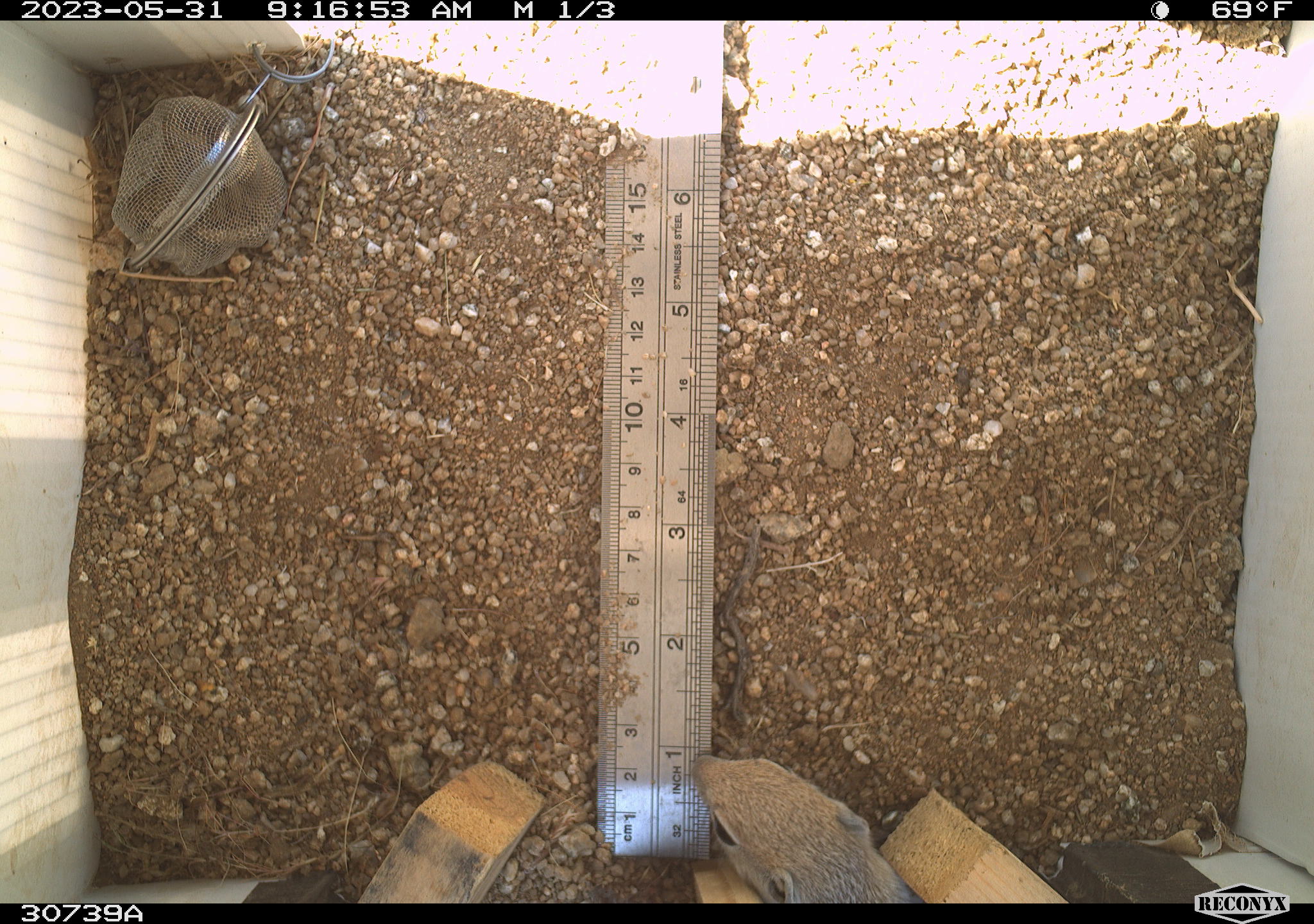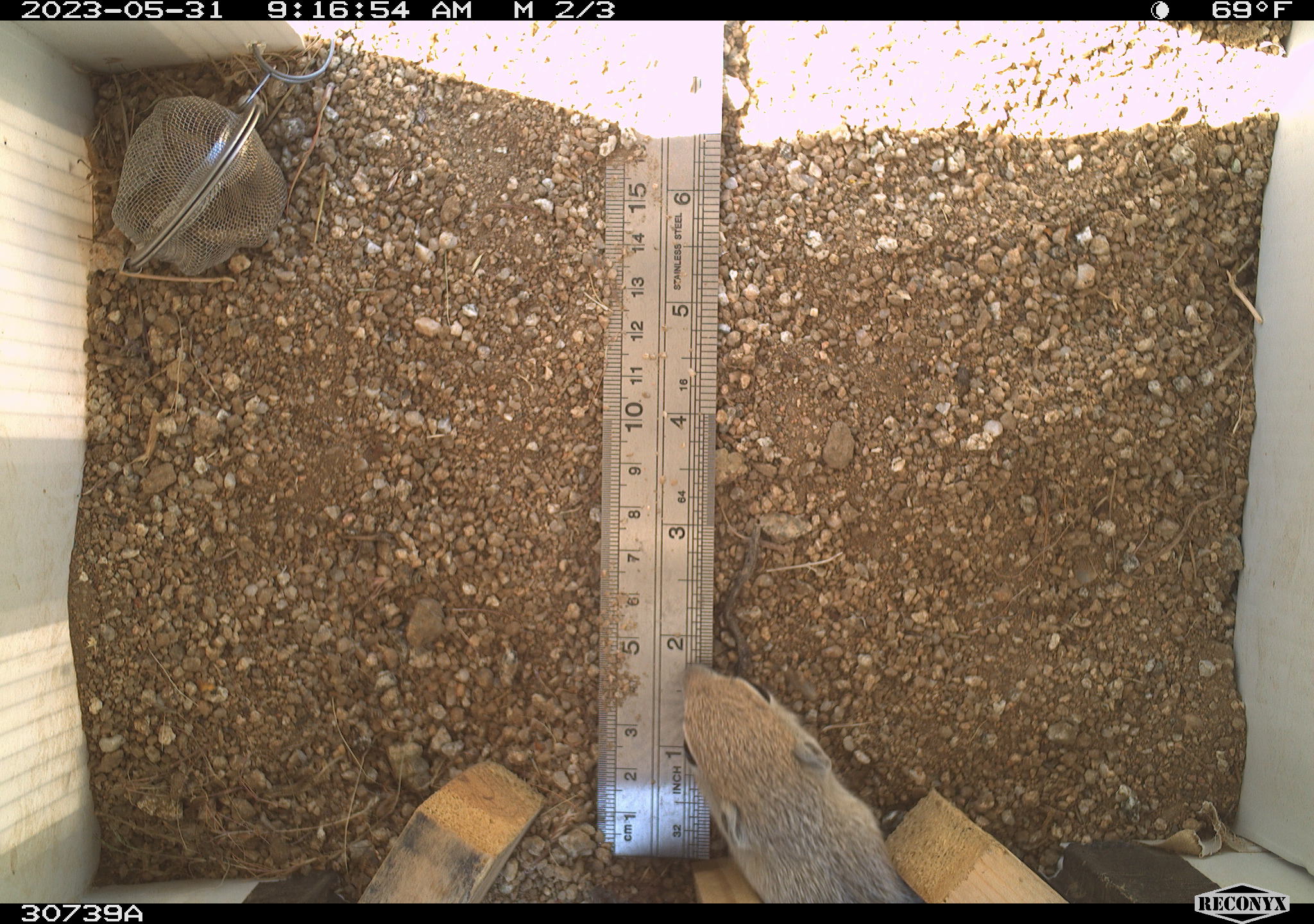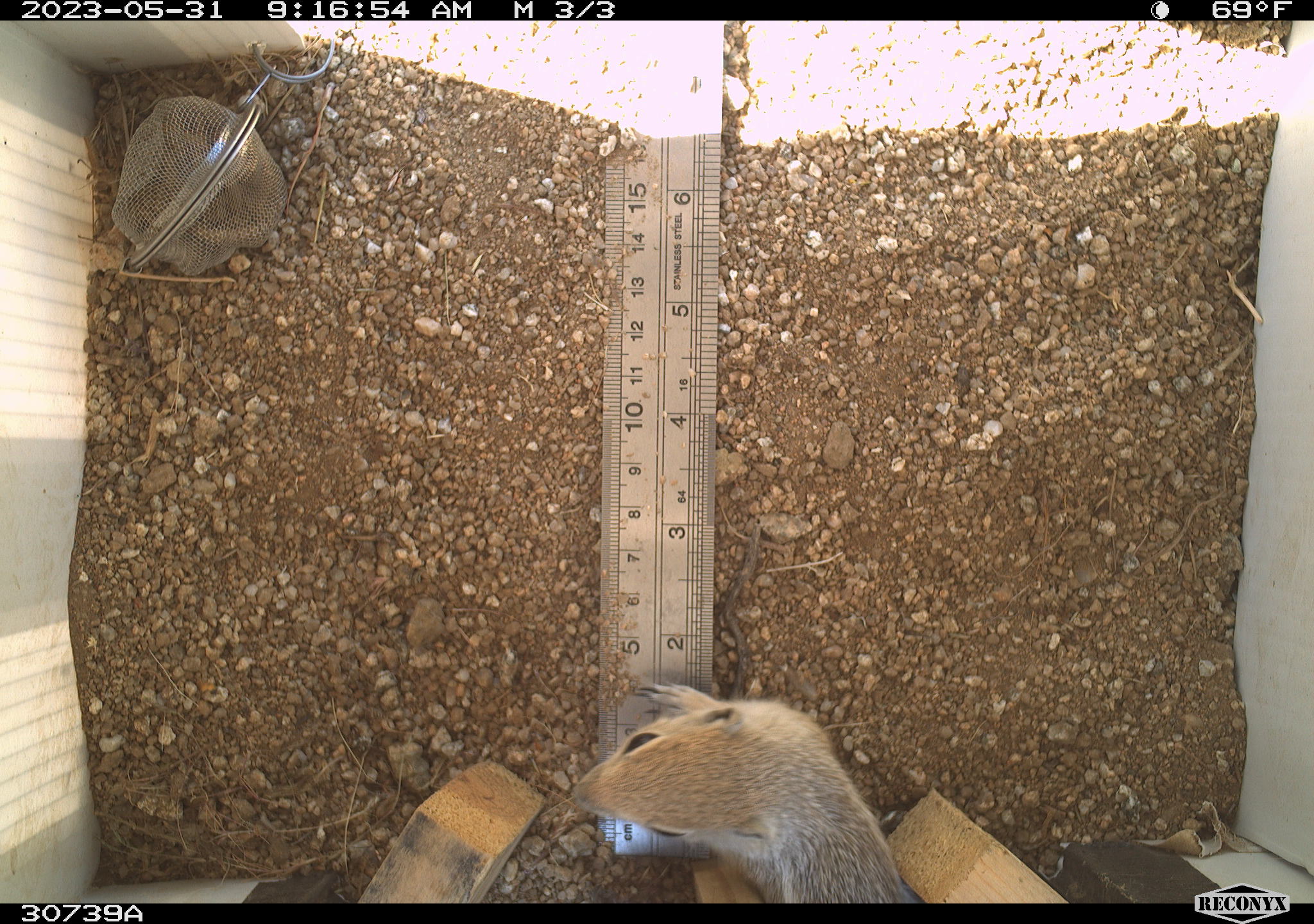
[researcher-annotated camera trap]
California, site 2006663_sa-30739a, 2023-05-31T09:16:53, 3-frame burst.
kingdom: Animalia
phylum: Chordata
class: Mammalia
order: Rodentia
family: Sciuridae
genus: Ammospermophilus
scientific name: Ammospermophilus leucurus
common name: white-tailed antelope squirrel